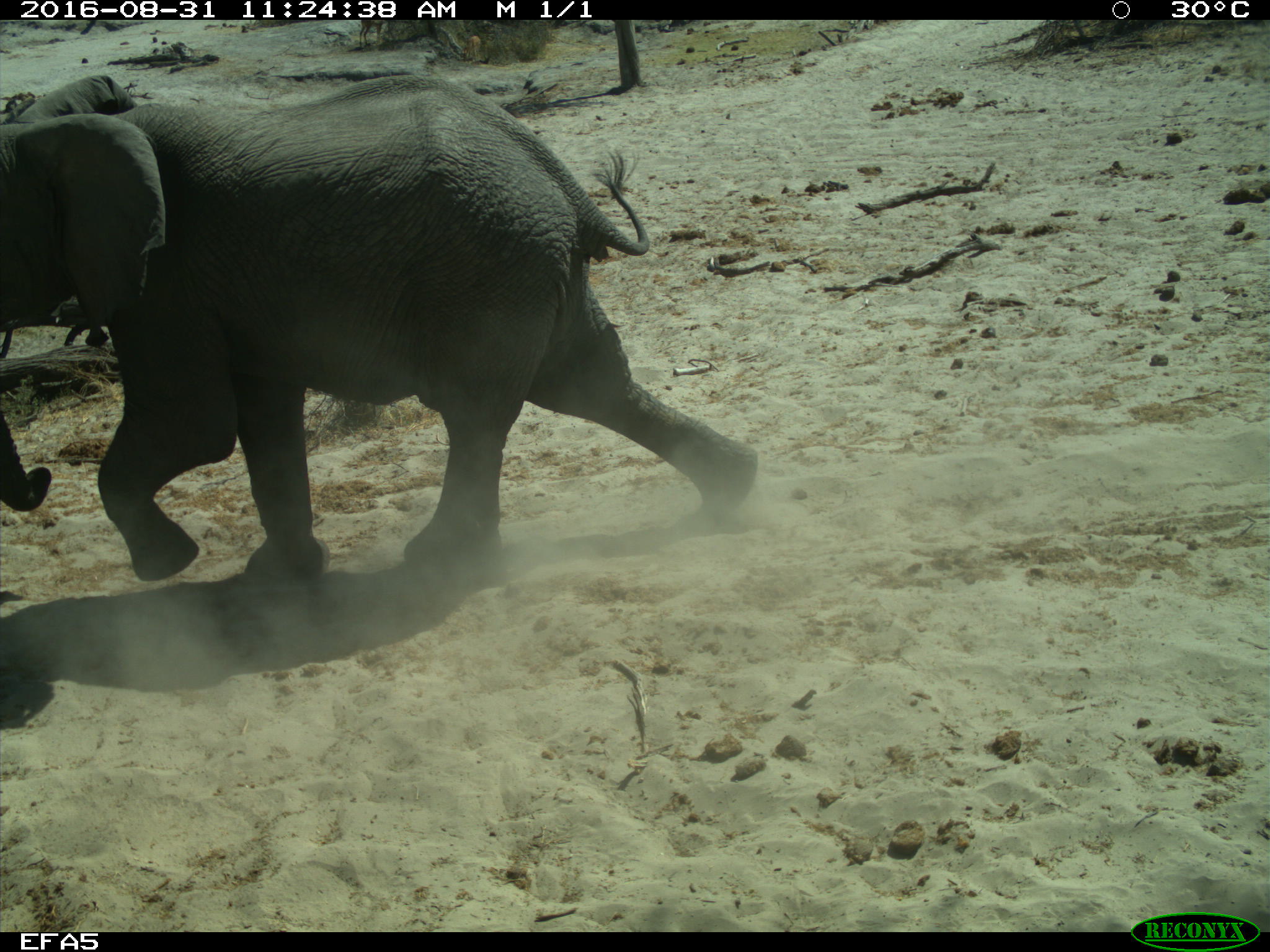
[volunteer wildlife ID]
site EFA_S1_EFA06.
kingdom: Animalia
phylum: Chordata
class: Mammalia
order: Proboscidea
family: Elephantidae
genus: Loxodonta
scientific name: Loxodonta africana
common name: african bush elephant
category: elephant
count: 1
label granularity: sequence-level